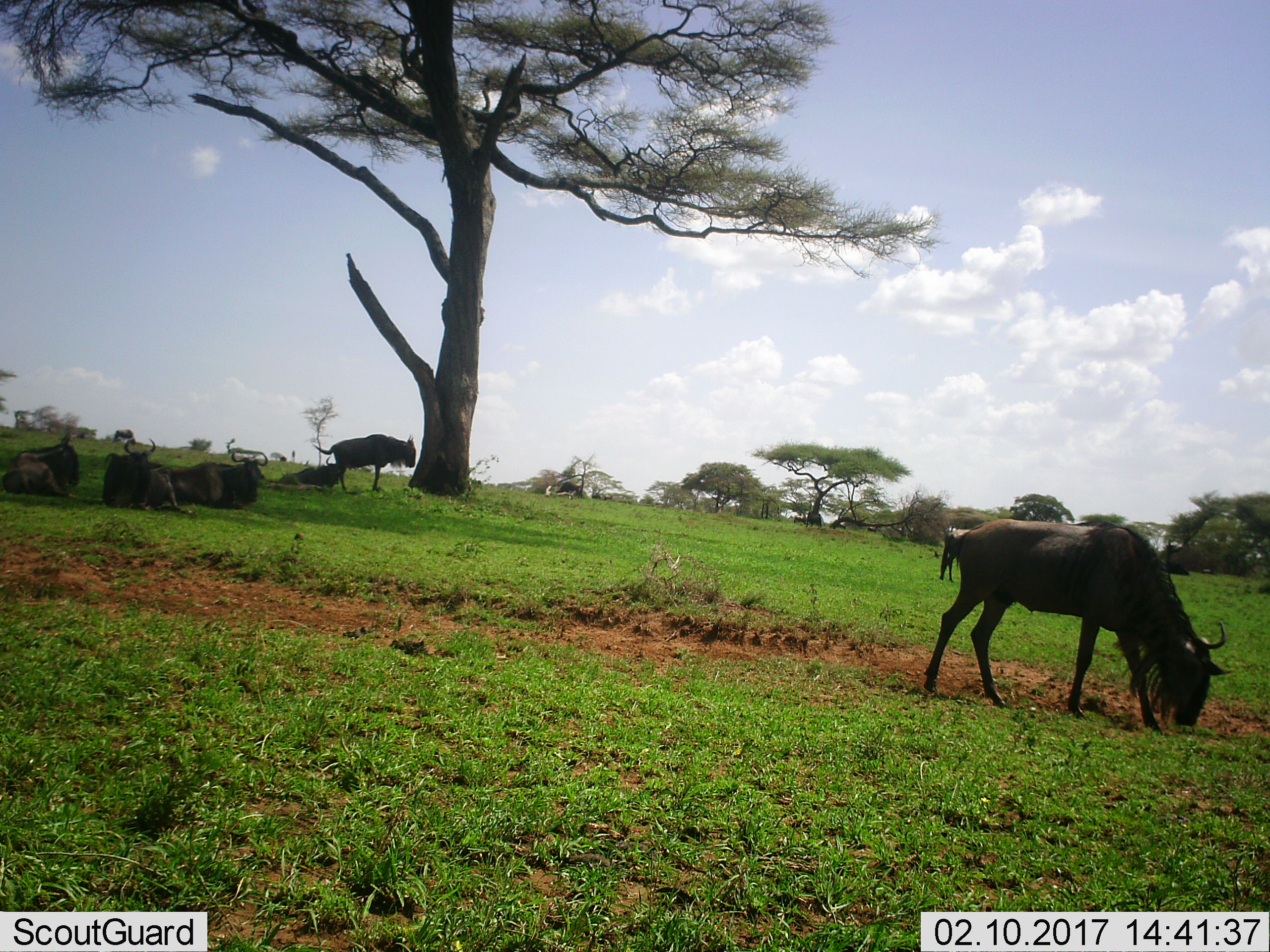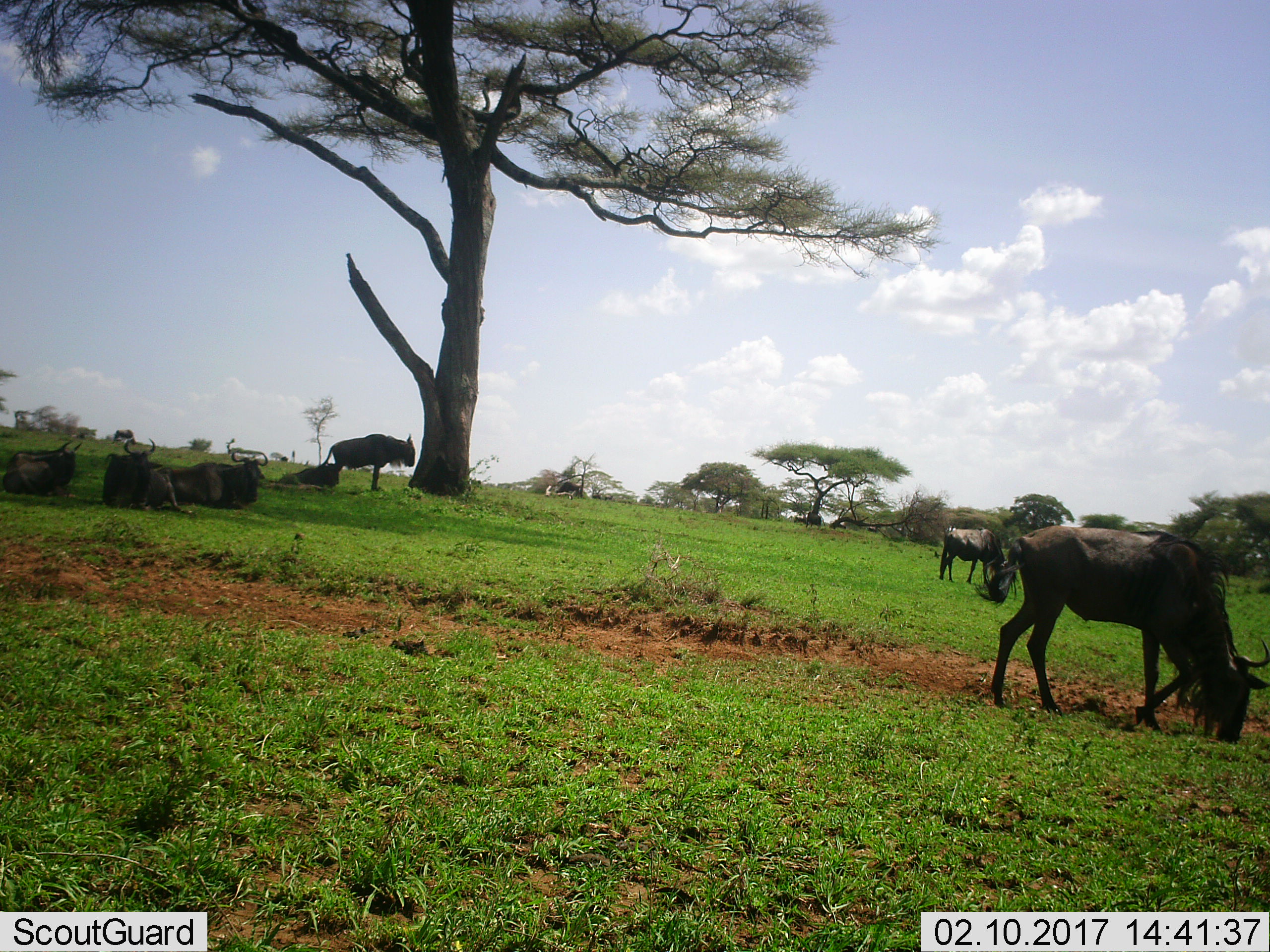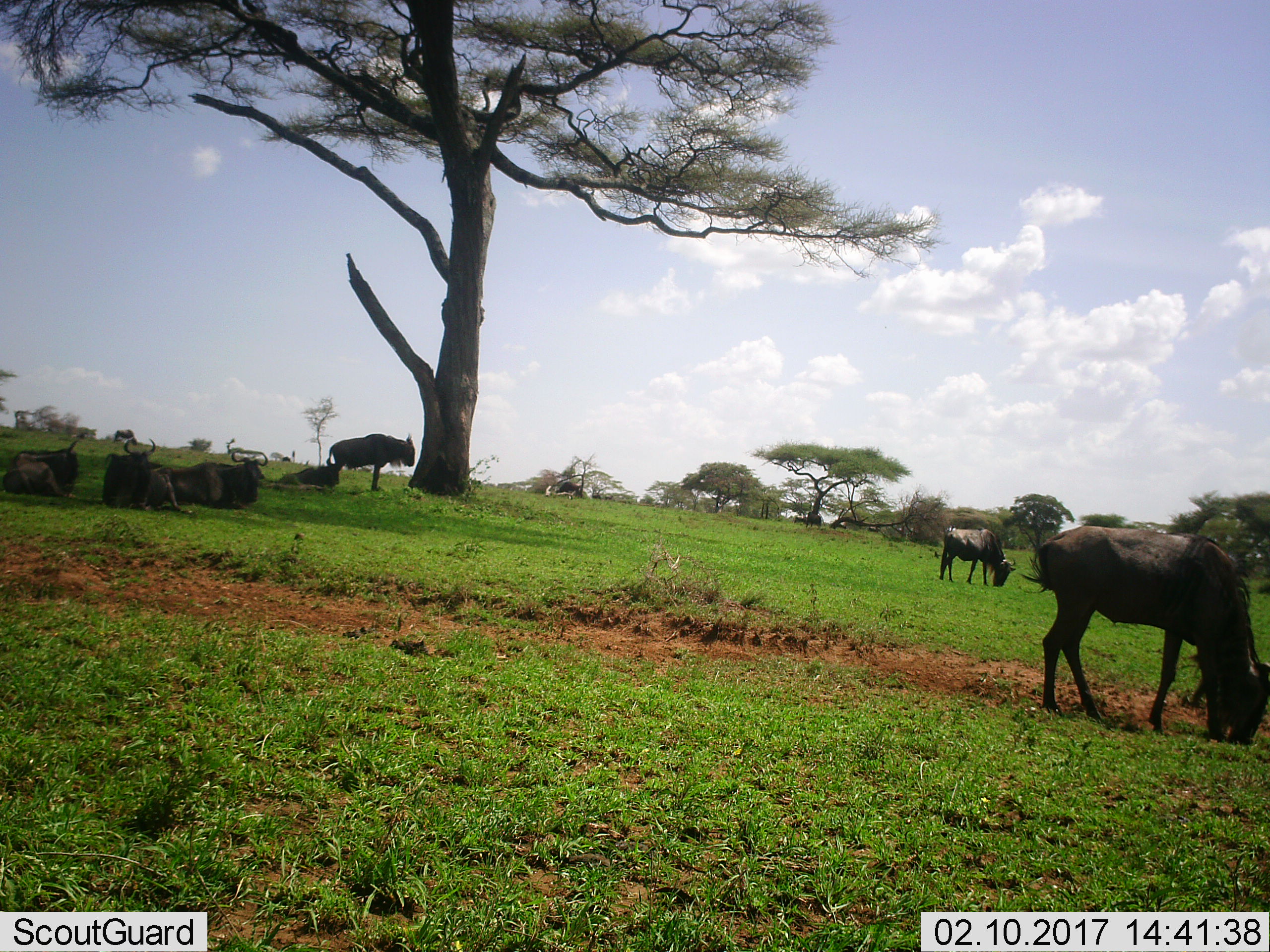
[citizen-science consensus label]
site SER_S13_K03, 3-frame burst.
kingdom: Animalia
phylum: Chordata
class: Mammalia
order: Artiodactyla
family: Bovidae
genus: Connochaetes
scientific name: Connochaetes taurinus taurinus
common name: blue wildebeest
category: wildebeestblue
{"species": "wildebeestblue (blue wildebeest) (Connochaetes taurinus taurinus)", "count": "10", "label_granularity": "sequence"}